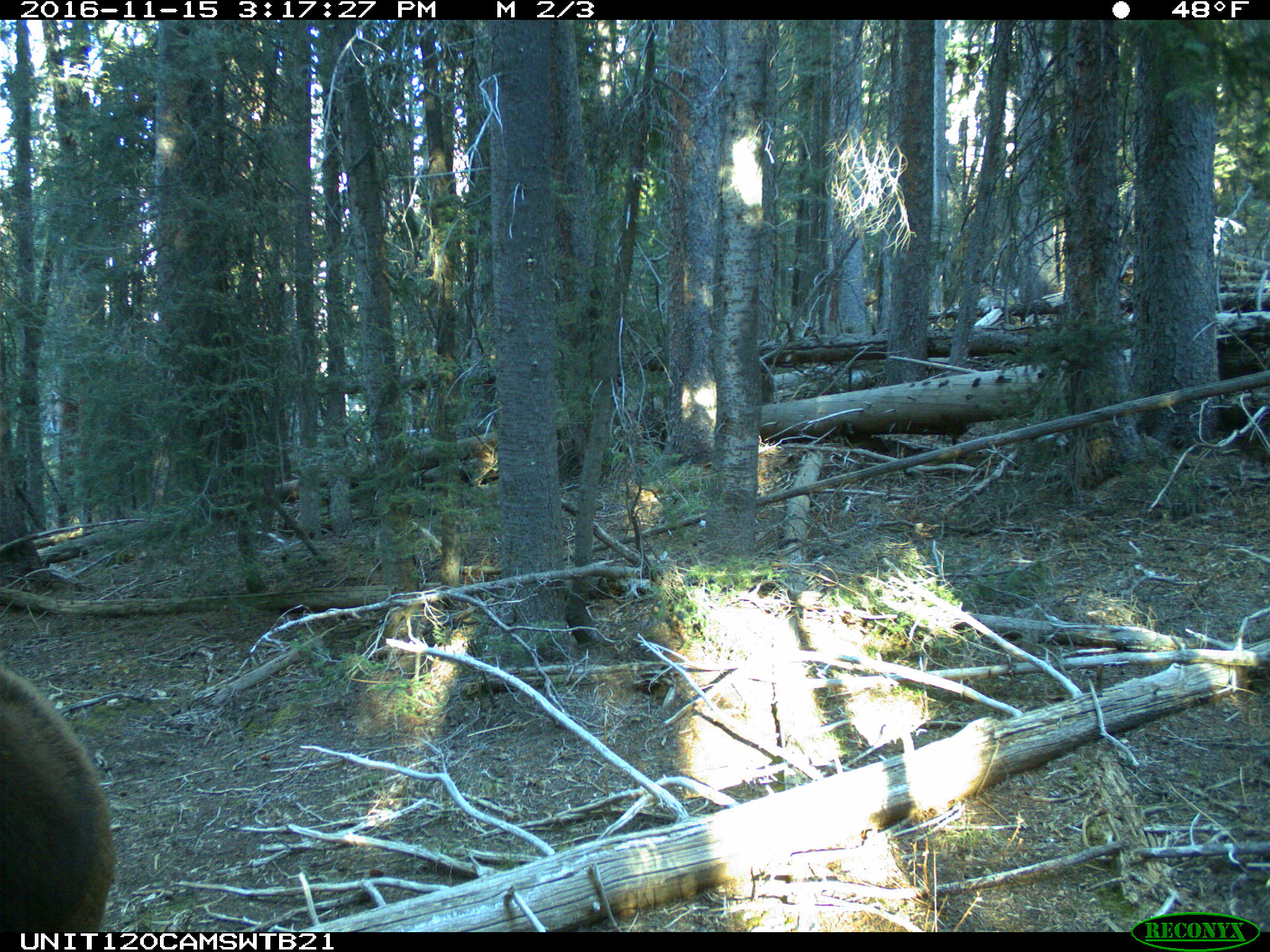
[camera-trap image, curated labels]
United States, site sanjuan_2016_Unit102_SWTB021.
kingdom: Animalia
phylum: Chordata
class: Mammalia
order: Artiodactyla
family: Cervidae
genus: Cervus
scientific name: Cervus elaphus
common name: red deer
Cervus elaphus (red deer).